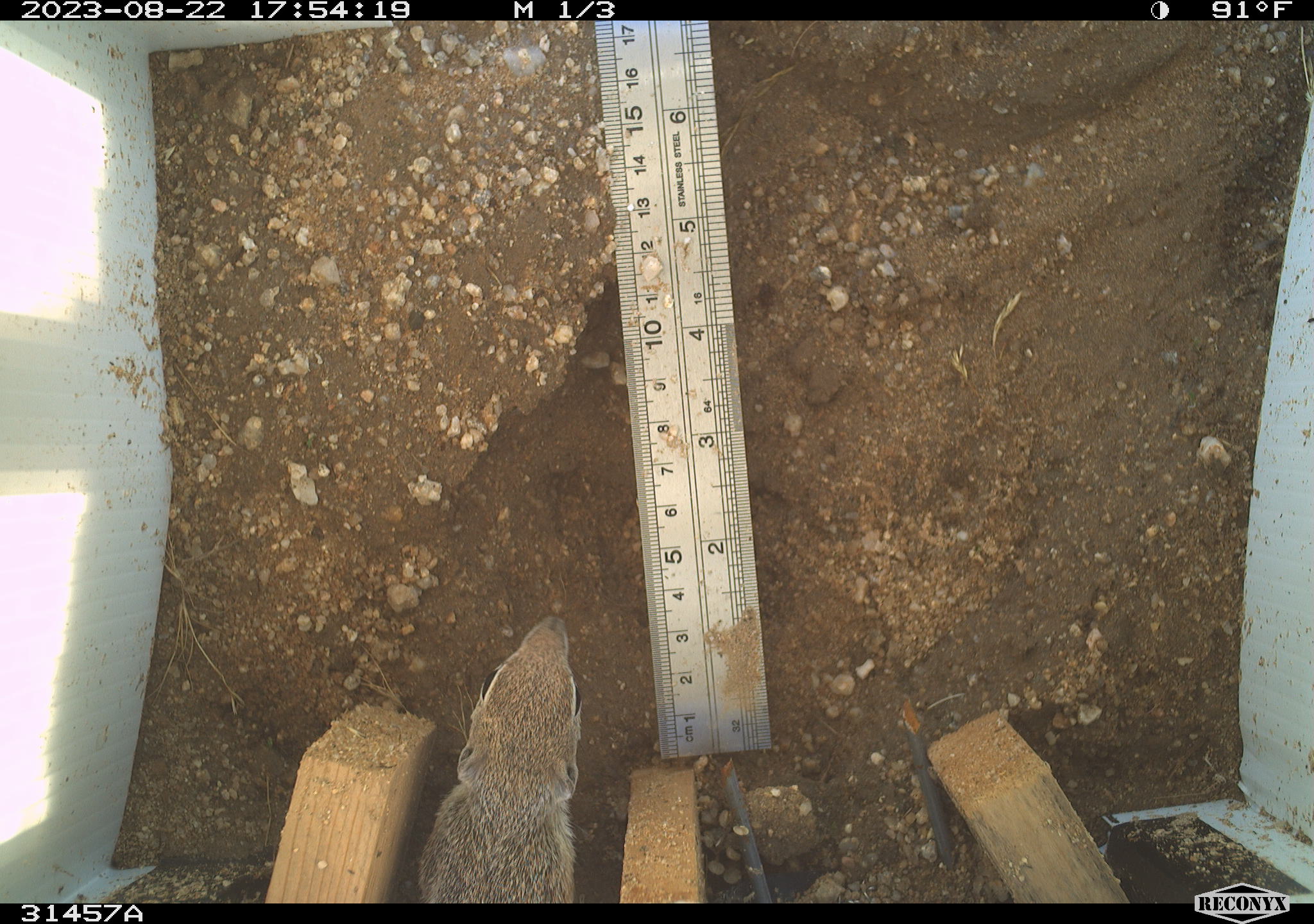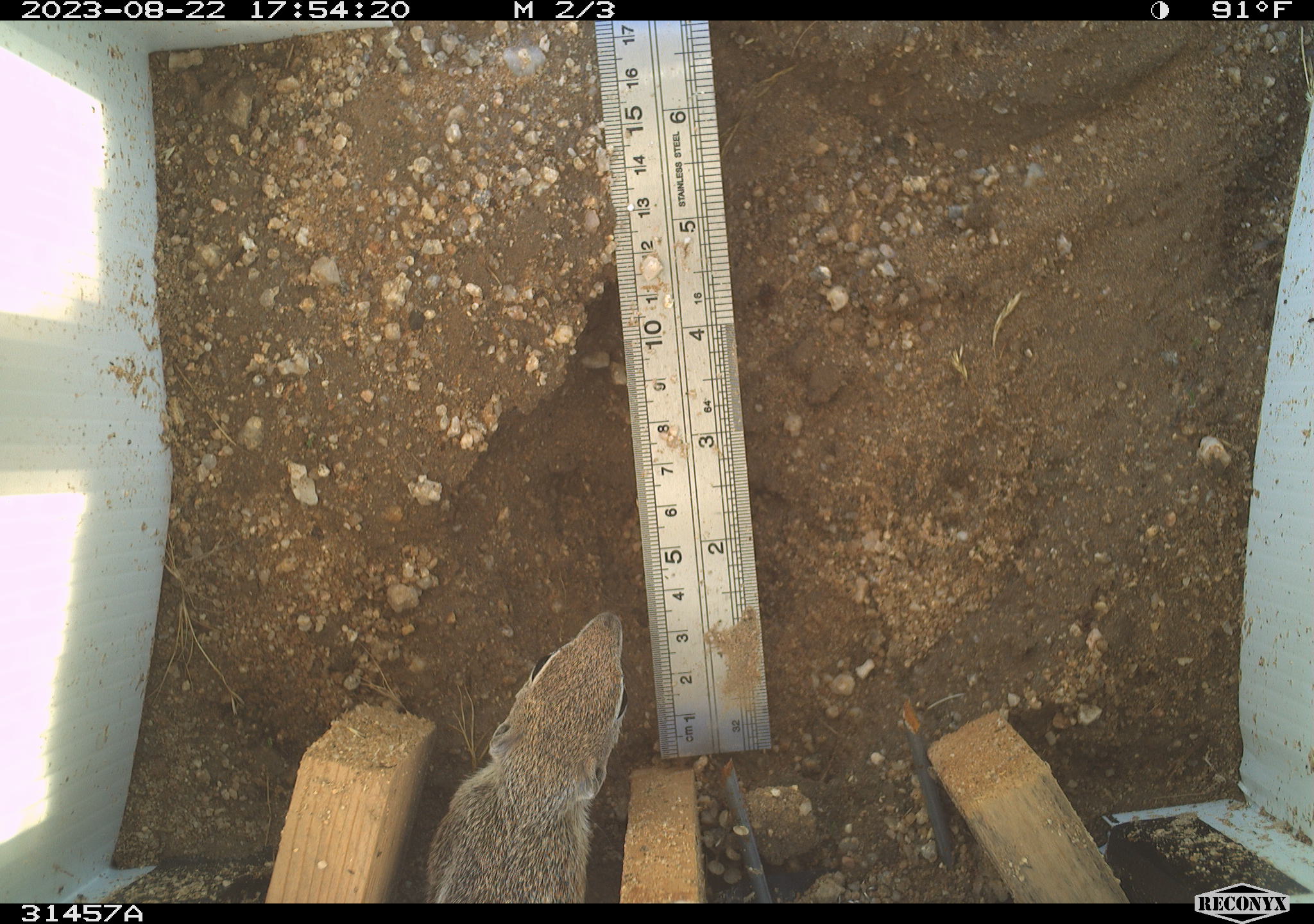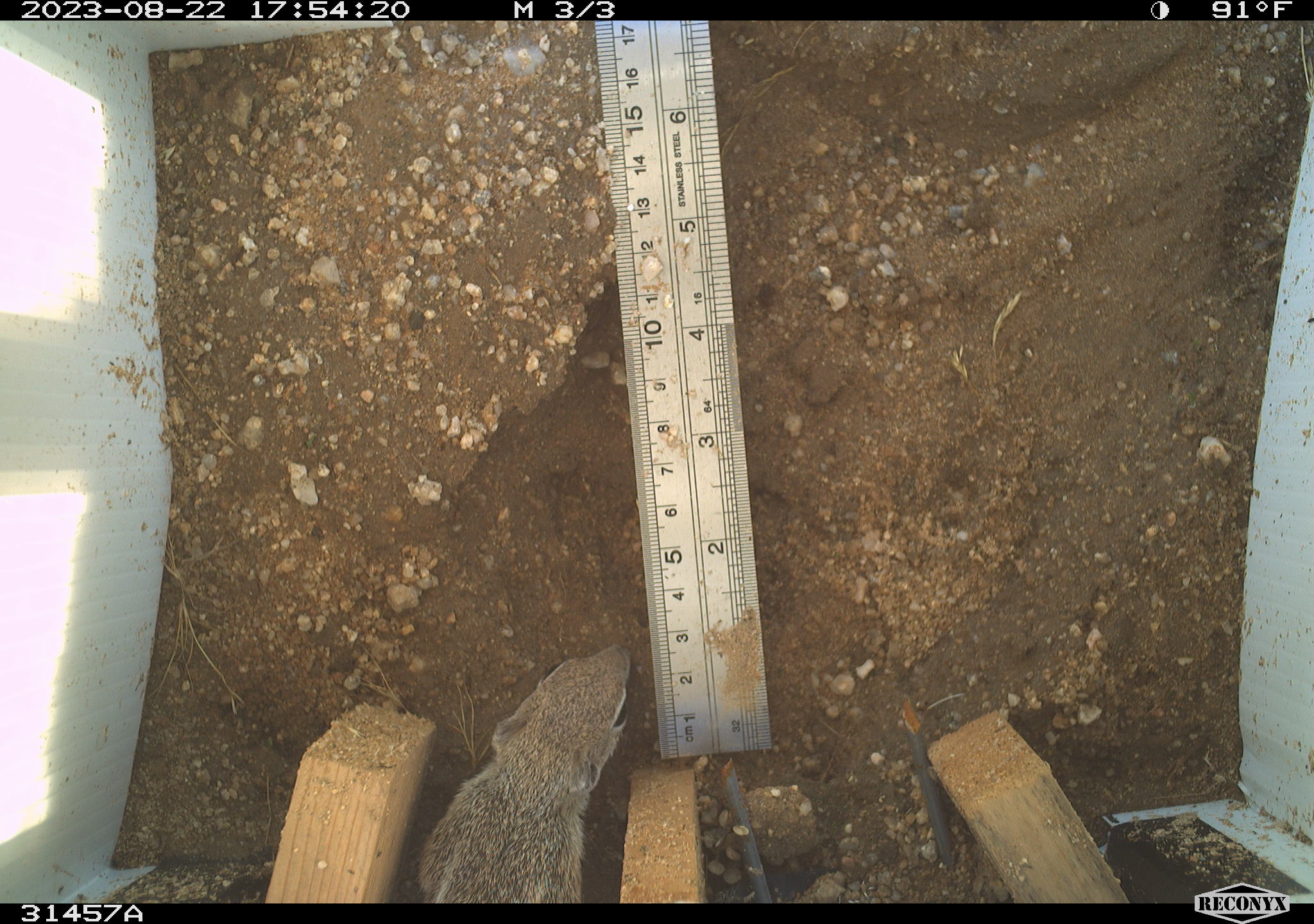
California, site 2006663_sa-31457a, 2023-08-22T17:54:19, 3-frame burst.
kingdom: Animalia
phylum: Chordata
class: Mammalia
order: Rodentia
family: Sciuridae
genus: Ammospermophilus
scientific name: Ammospermophilus leucurus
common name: white-tailed antelope squirrel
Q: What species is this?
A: White-tailed antelope squirrel (Ammospermophilus leucurus).